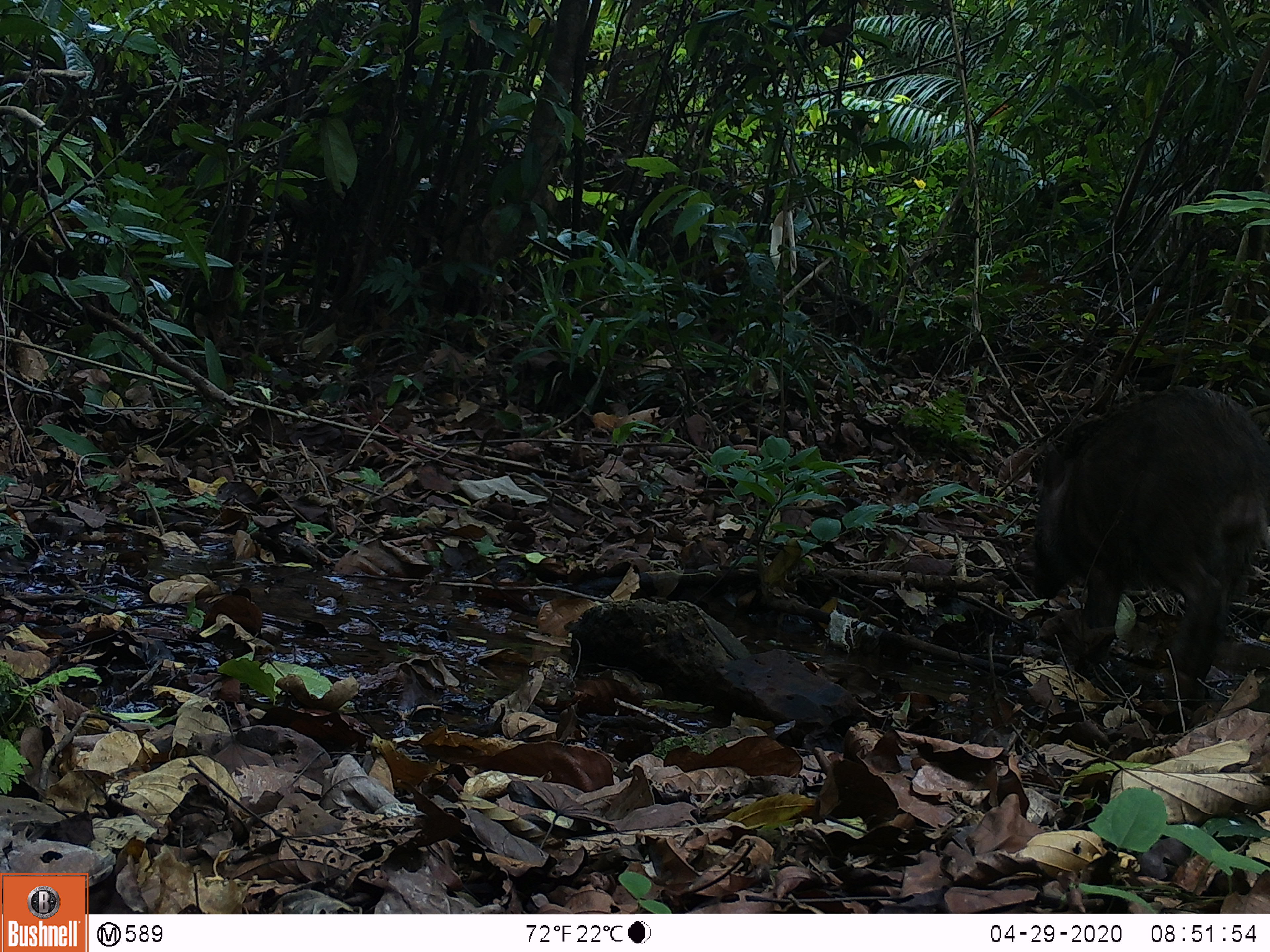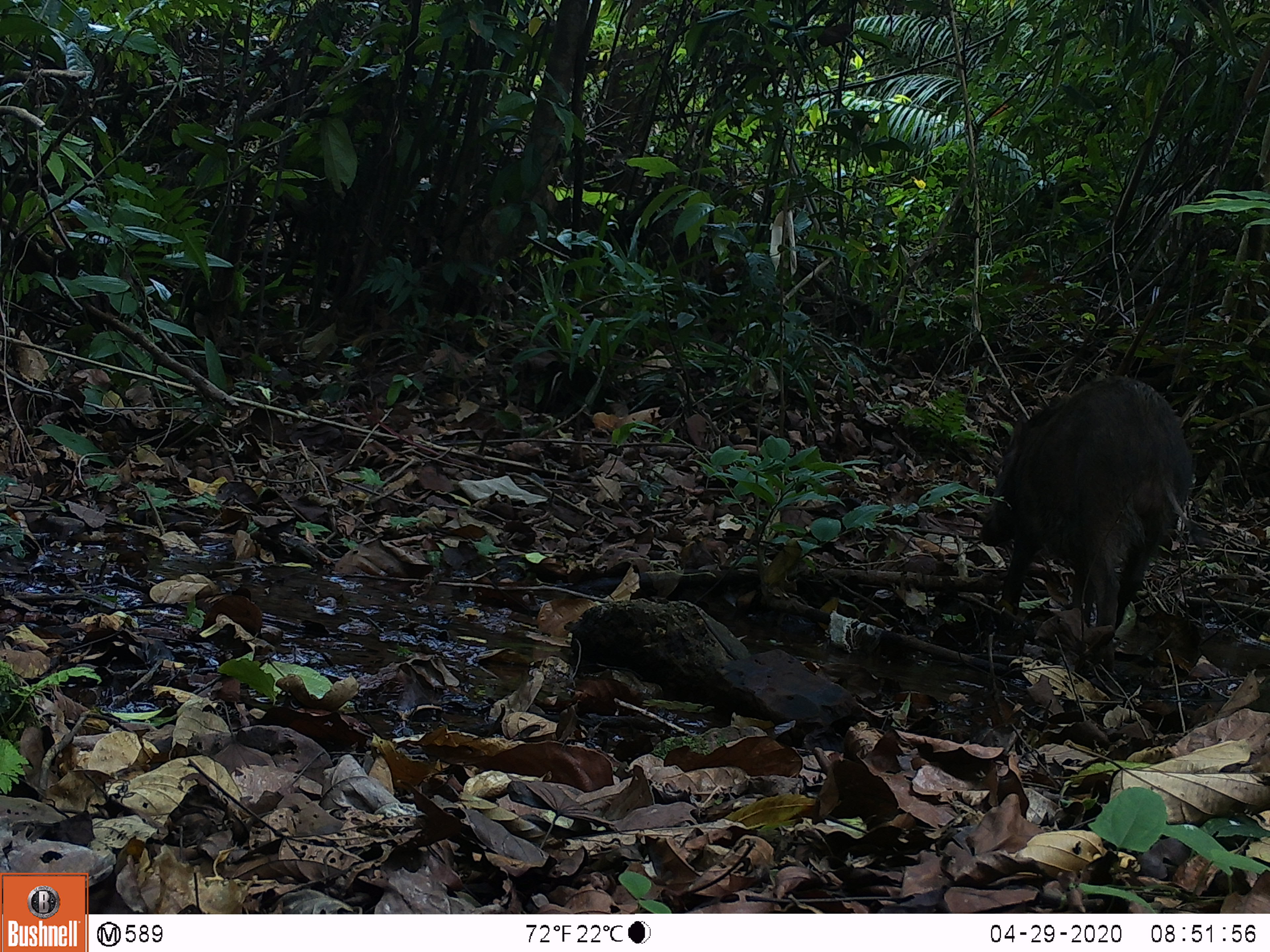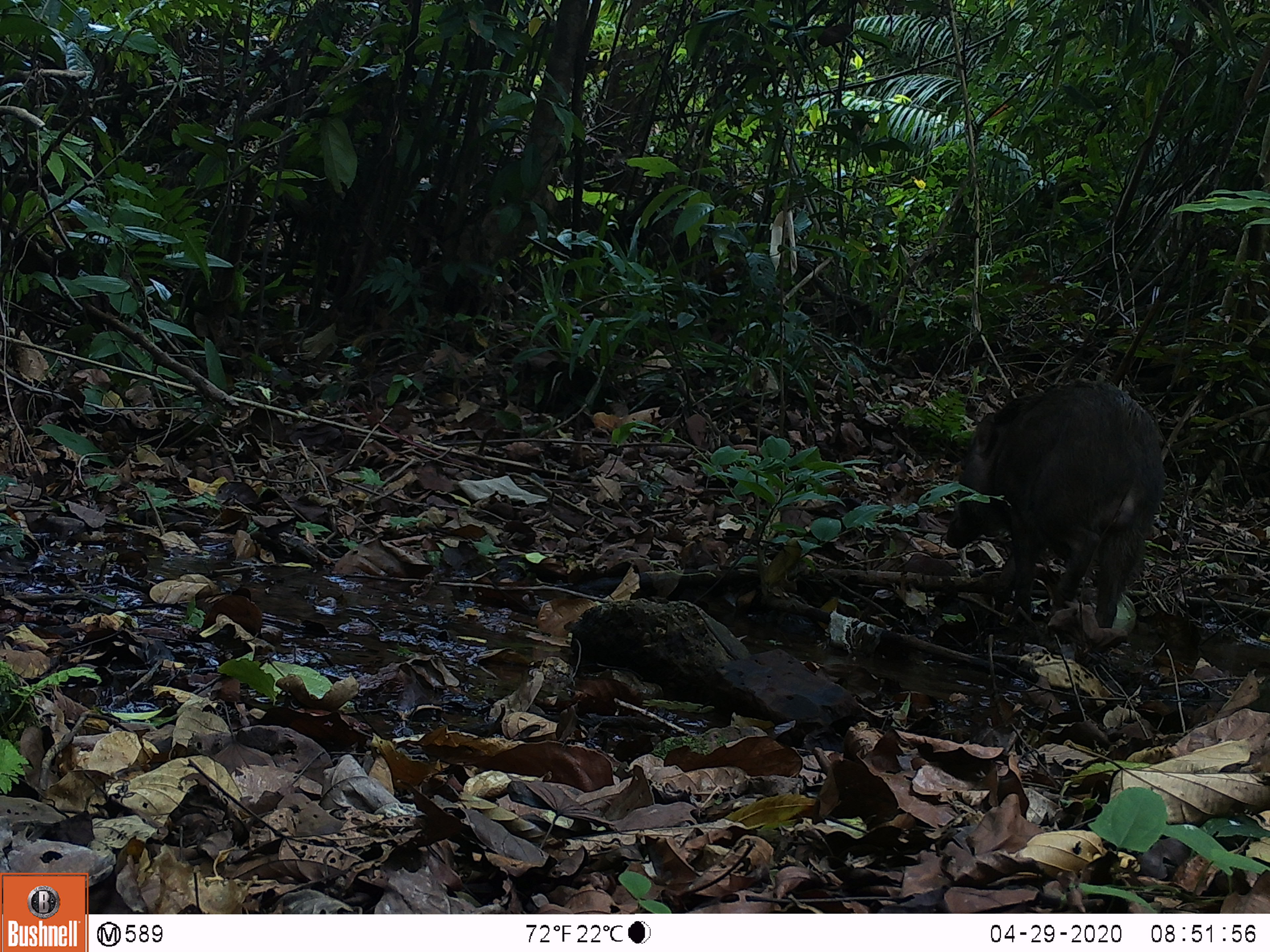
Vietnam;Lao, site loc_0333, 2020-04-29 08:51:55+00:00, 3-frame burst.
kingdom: Animalia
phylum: Chordata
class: Mammalia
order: Artiodactyla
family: Suidae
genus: Sus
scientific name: Sus scrofa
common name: eurasian wild pig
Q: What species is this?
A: Eurasian wild pig (Sus scrofa).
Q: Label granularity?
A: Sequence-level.